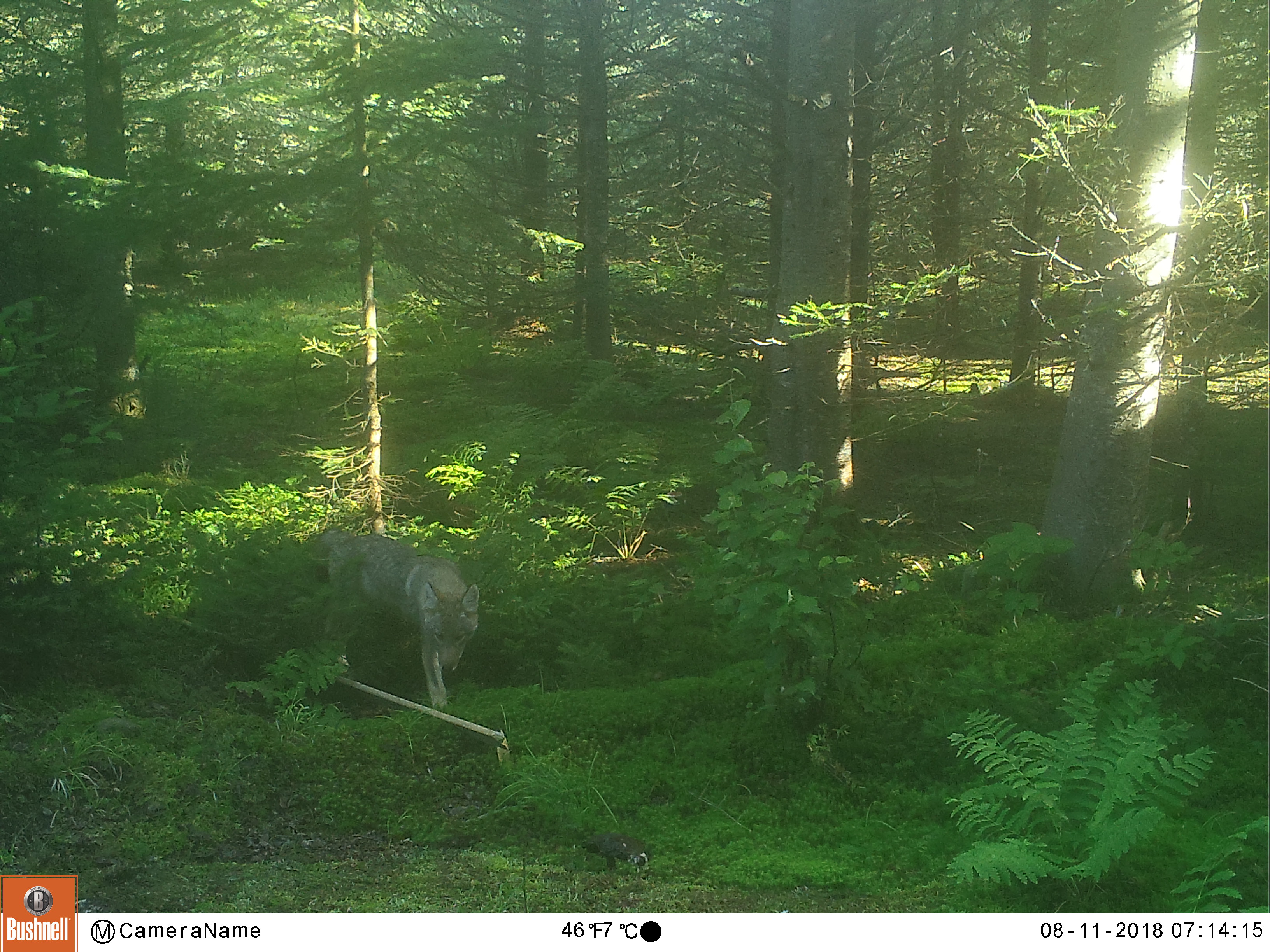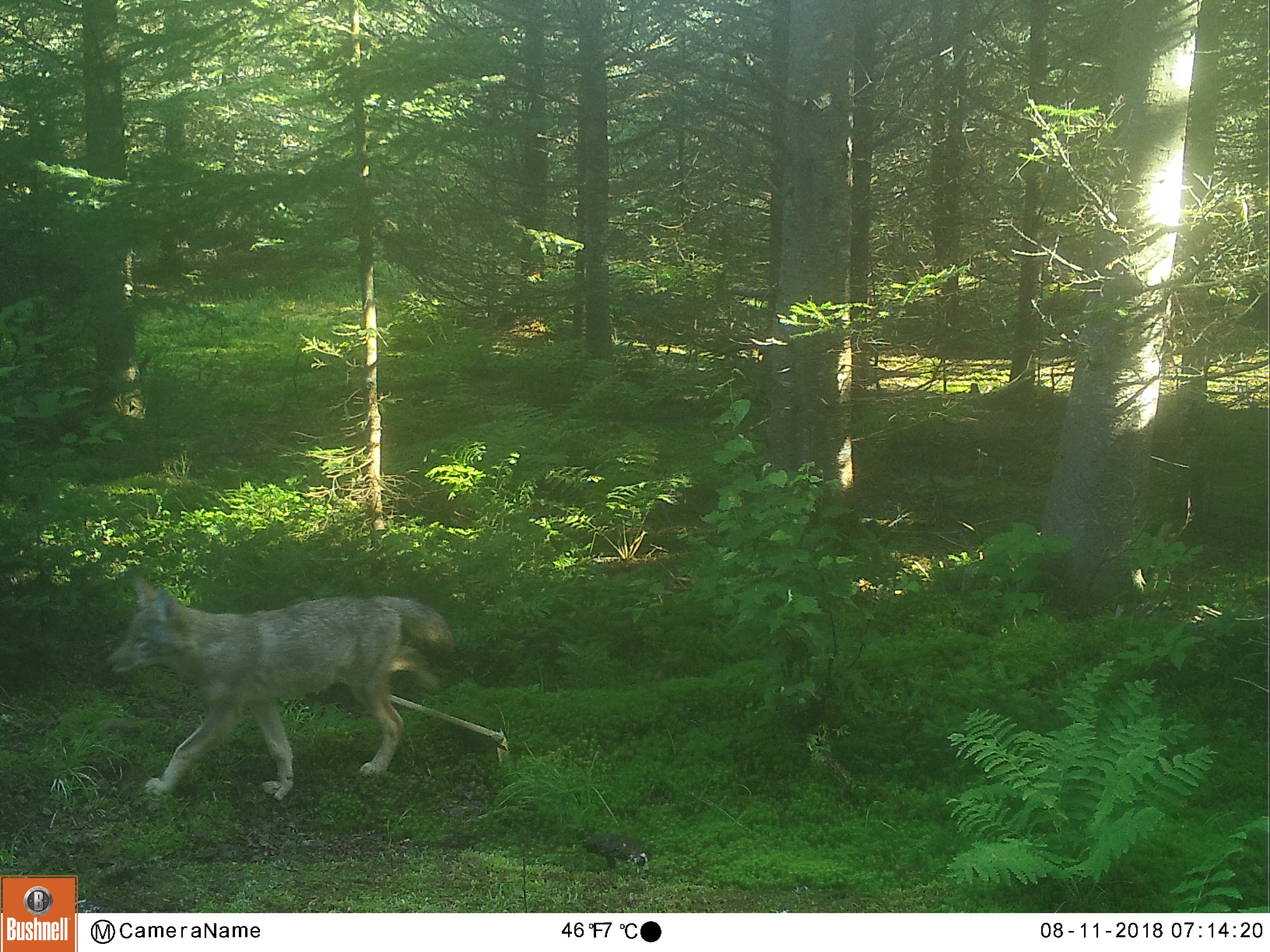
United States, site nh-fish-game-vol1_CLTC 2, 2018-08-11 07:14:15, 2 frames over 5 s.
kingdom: Animalia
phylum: Chordata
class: Mammalia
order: Carnivora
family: Canidae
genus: Canis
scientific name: Canis latrans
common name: coyote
Coyote (Canis latrans).